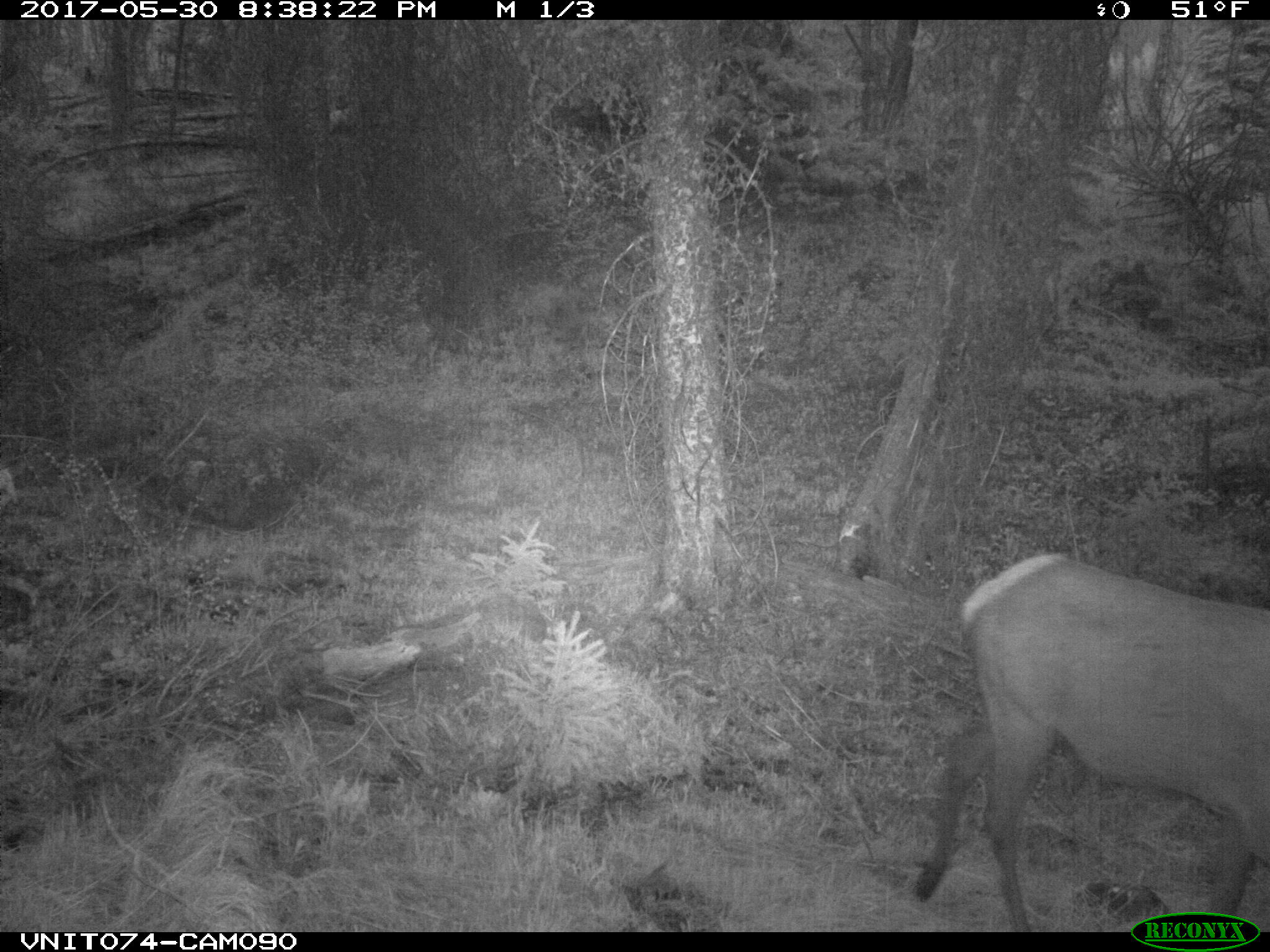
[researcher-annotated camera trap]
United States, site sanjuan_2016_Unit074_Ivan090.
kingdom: Animalia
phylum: Chordata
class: Mammalia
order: Artiodactyla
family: Cervidae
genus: Cervus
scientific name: Cervus elaphus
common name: red deer